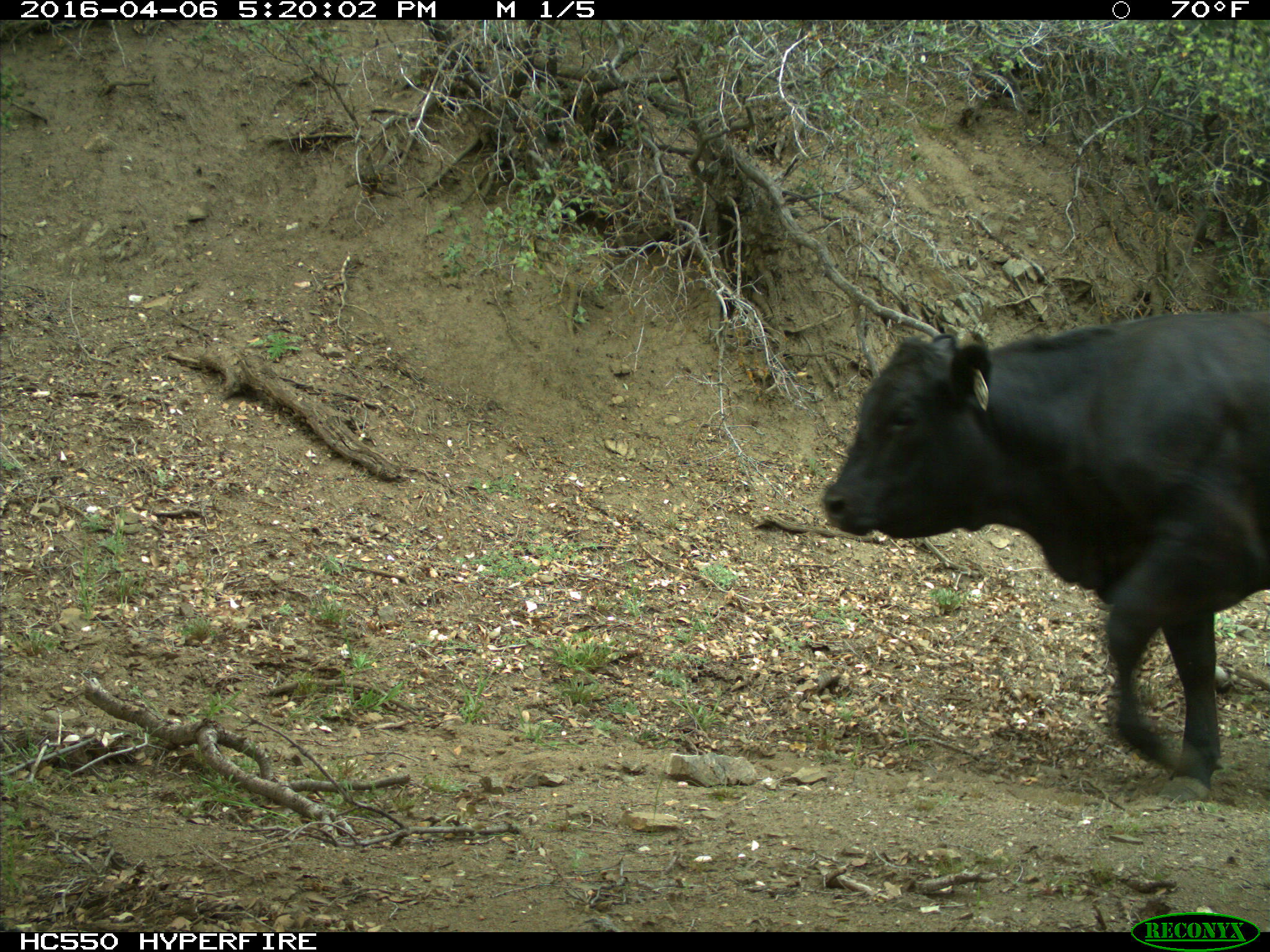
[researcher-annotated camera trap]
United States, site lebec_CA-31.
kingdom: Animalia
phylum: Chordata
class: Mammalia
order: Artiodactyla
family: Bovidae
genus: Bos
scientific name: Bos taurus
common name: domestic cow